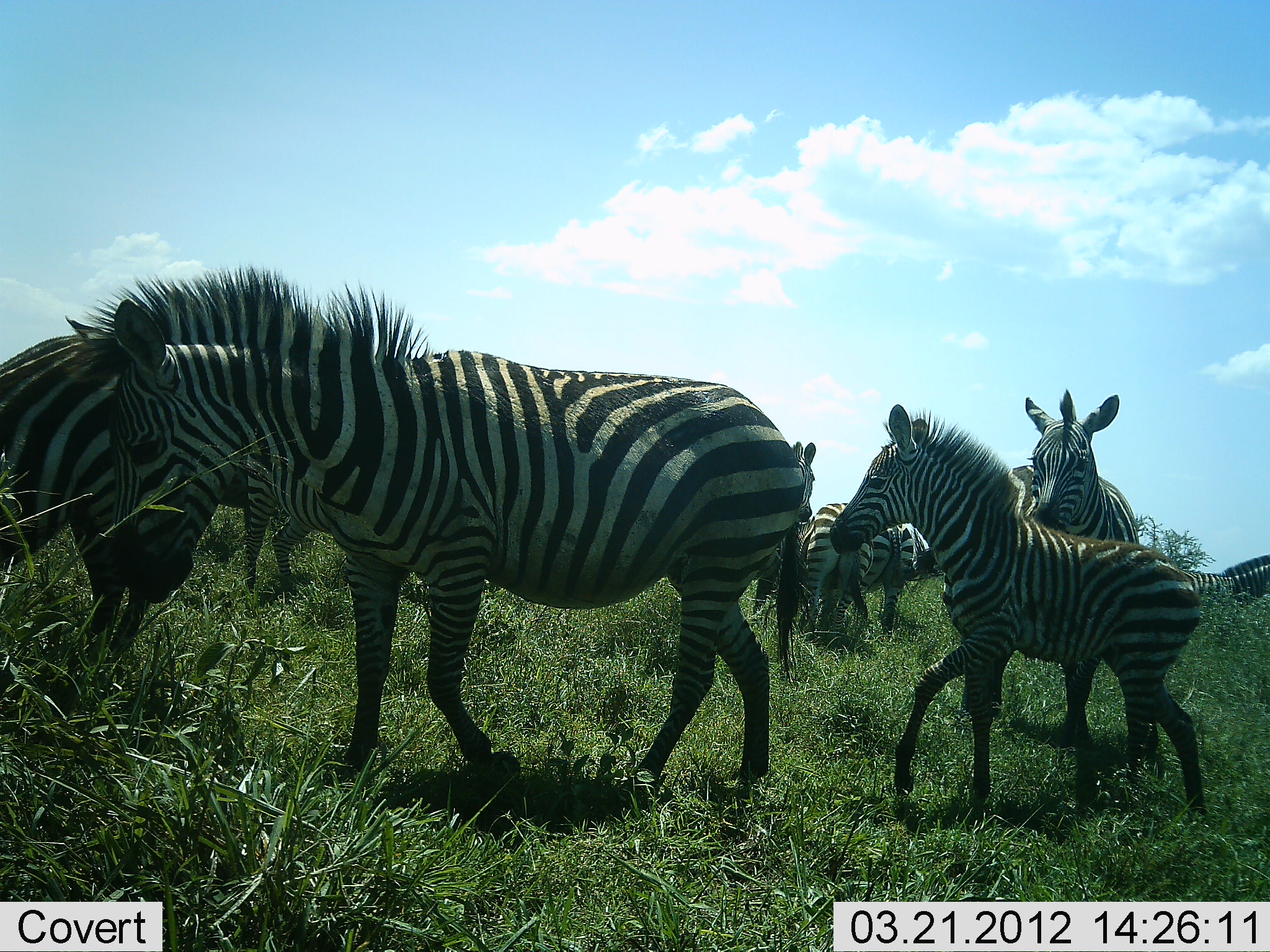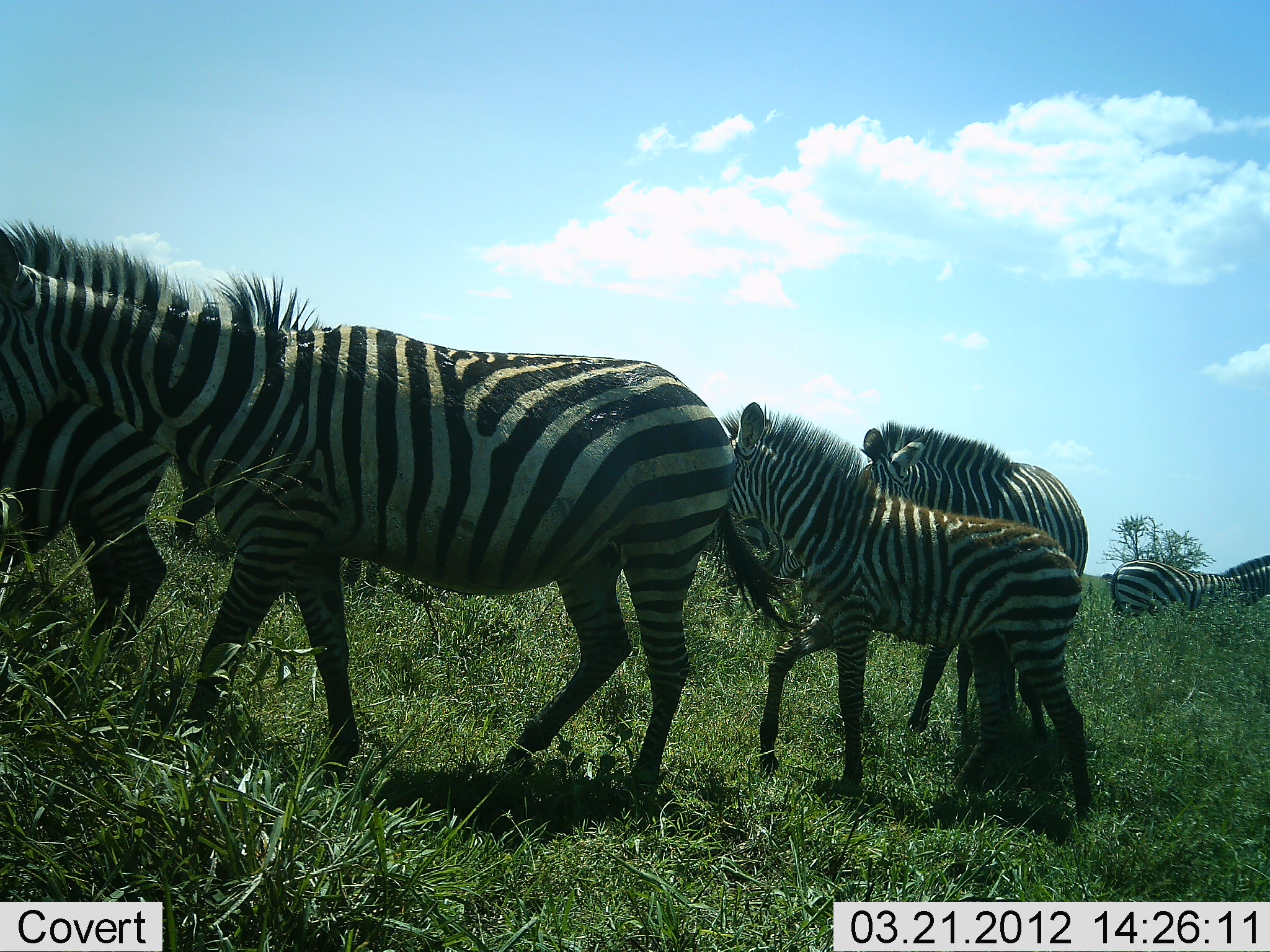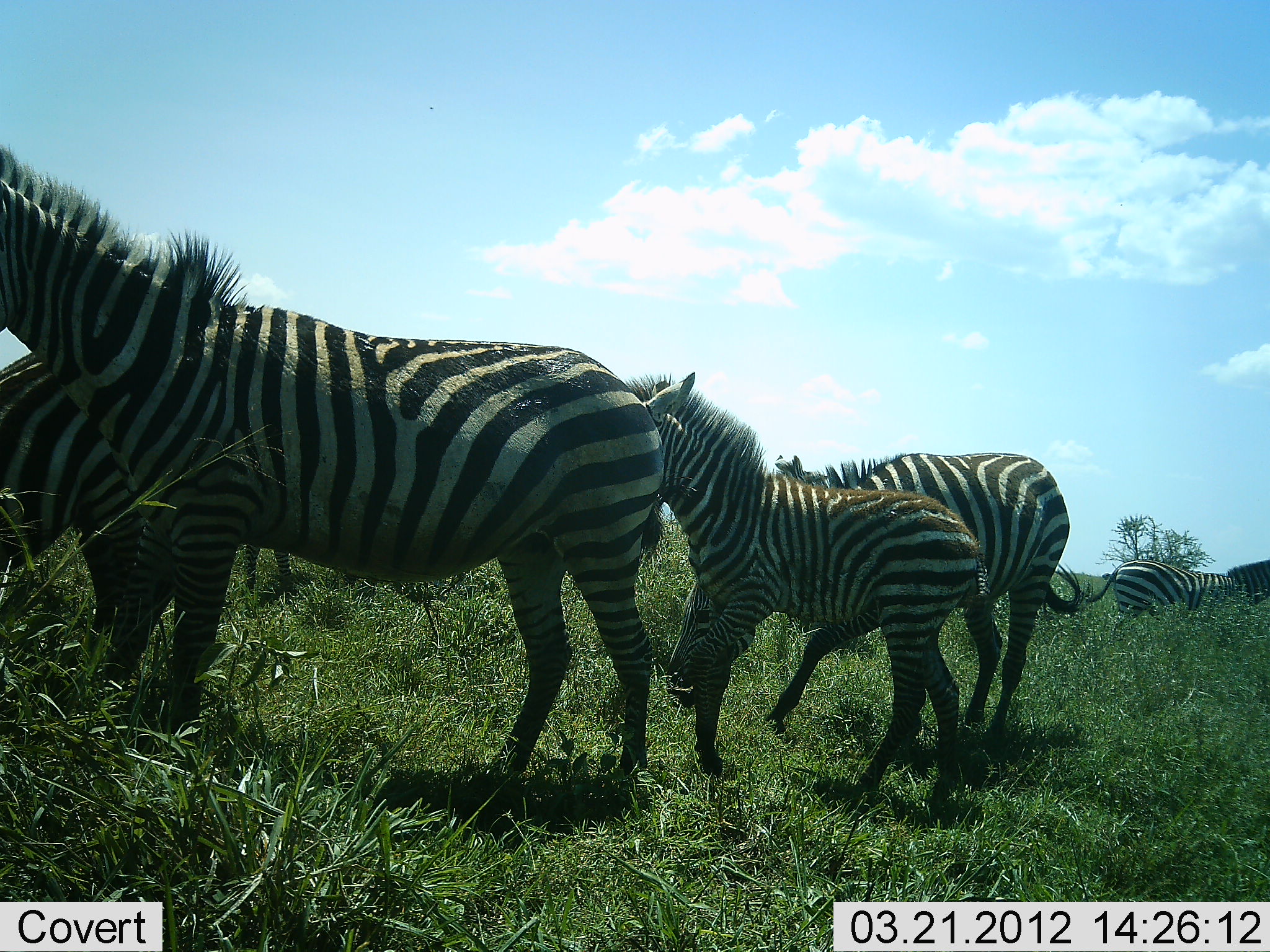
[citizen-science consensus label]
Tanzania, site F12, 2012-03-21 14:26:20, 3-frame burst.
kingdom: Animalia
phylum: Chordata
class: Mammalia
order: Perissodactyla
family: Equidae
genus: Equus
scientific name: Equus quagga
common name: plains zebra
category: zebra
Zebra (plains zebra) (Equus quagga), count 8. Behavior (volunteer vote fractions): standing 42%, resting 0%, moving 95%, interacting 16%. Young present (vote fraction): 53%. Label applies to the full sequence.